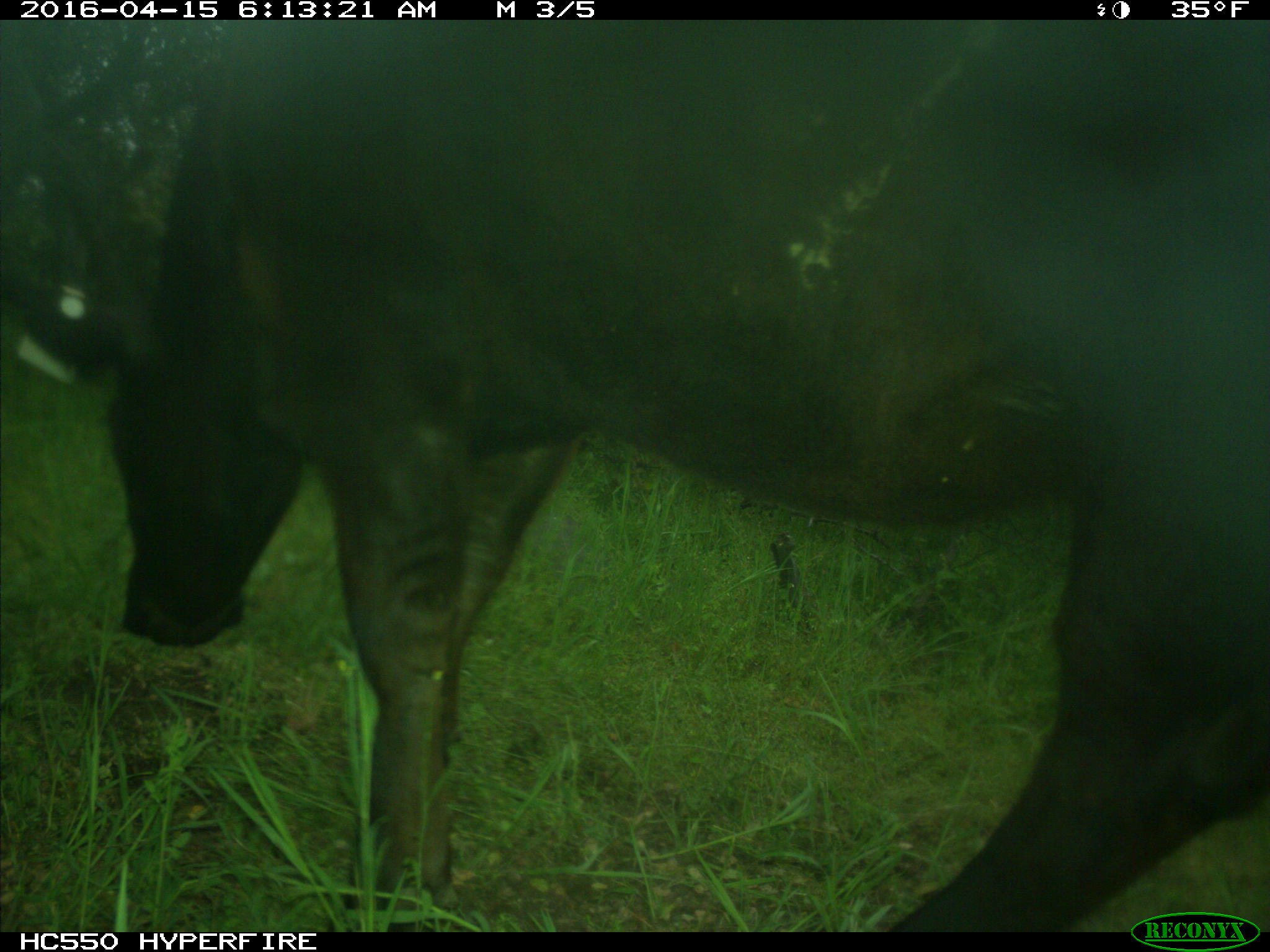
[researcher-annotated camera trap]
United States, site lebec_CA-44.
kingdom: Animalia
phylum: Chordata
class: Mammalia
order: Artiodactyla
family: Bovidae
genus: Bos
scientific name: Bos taurus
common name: domestic cow